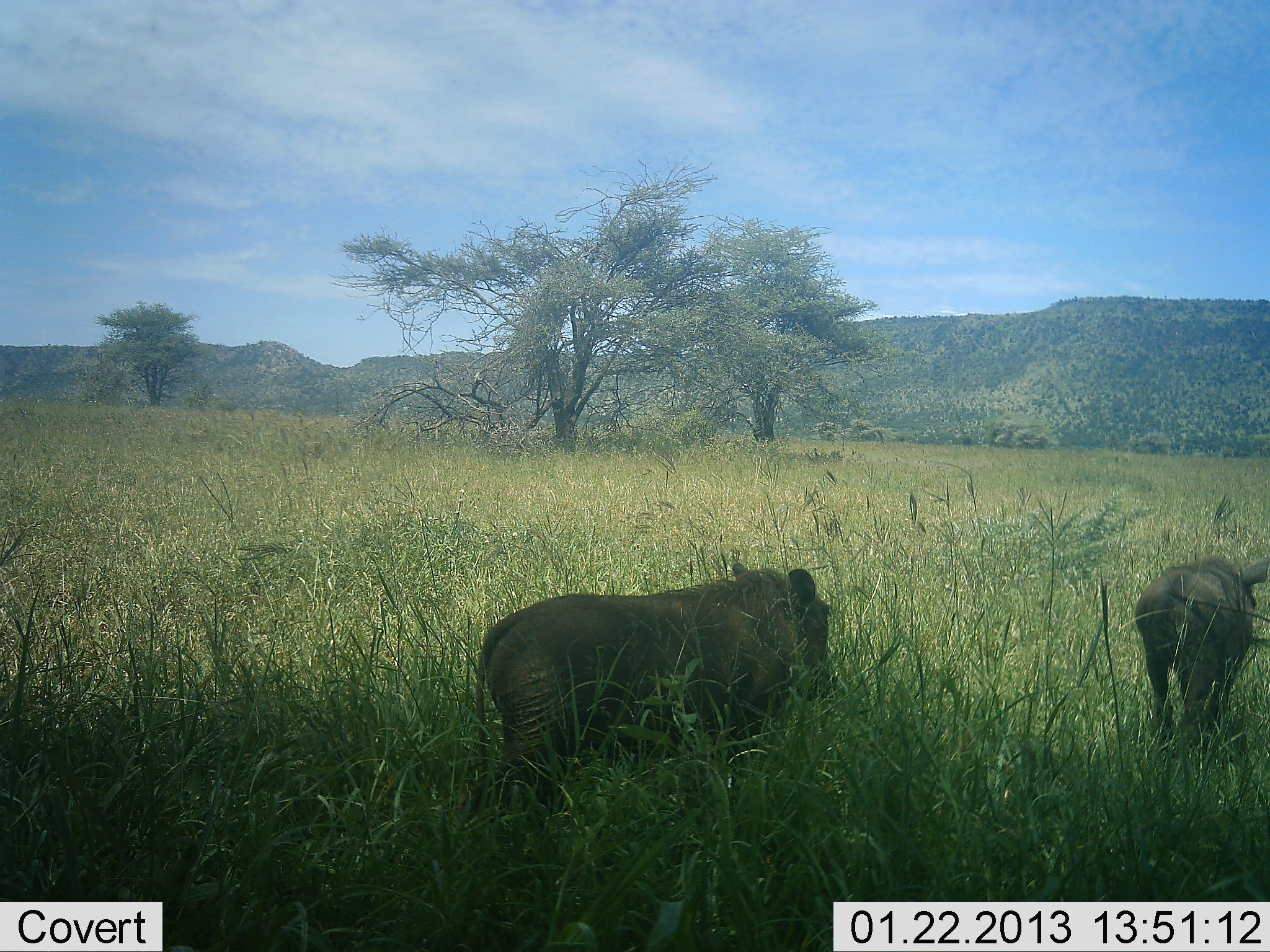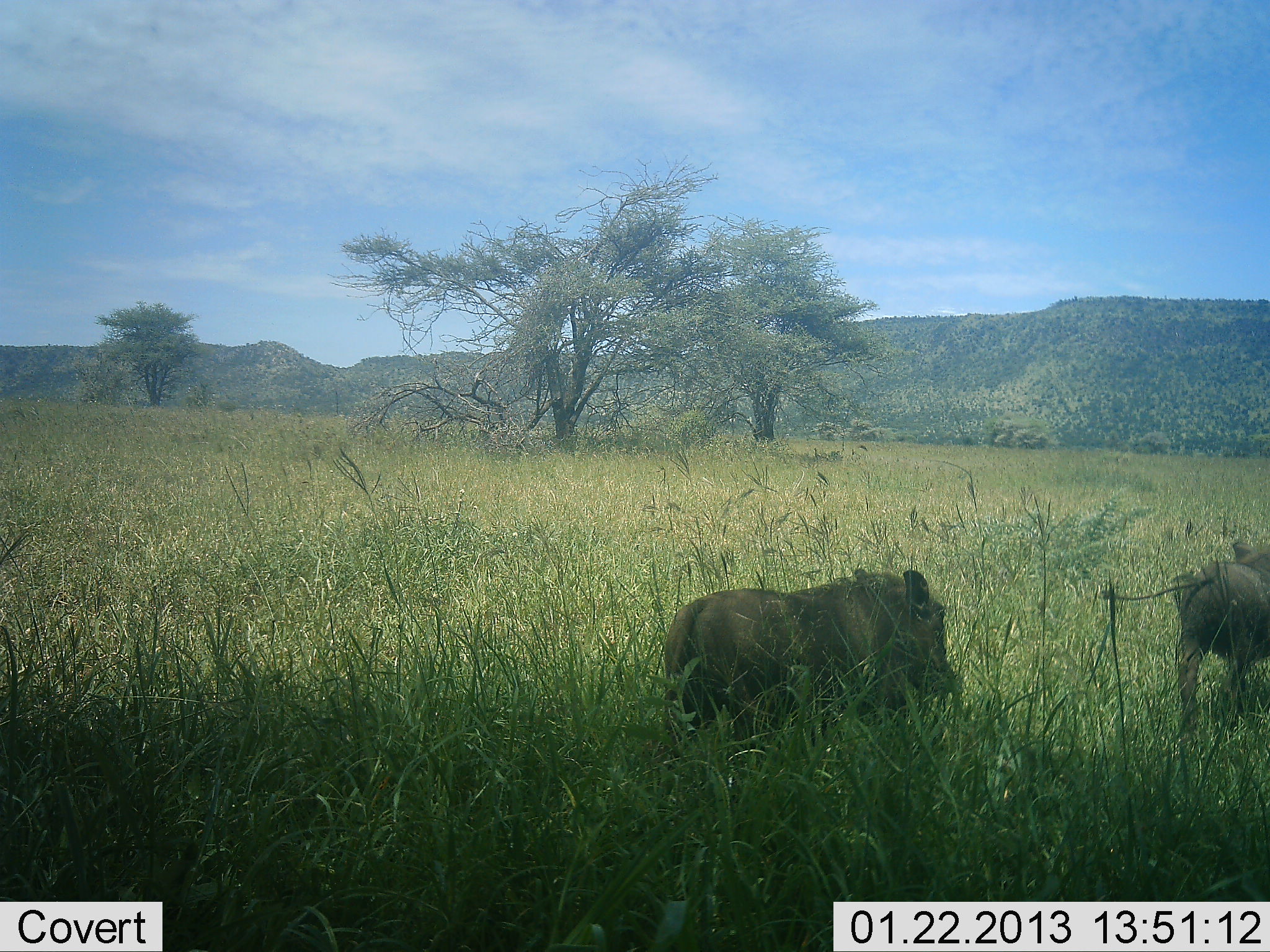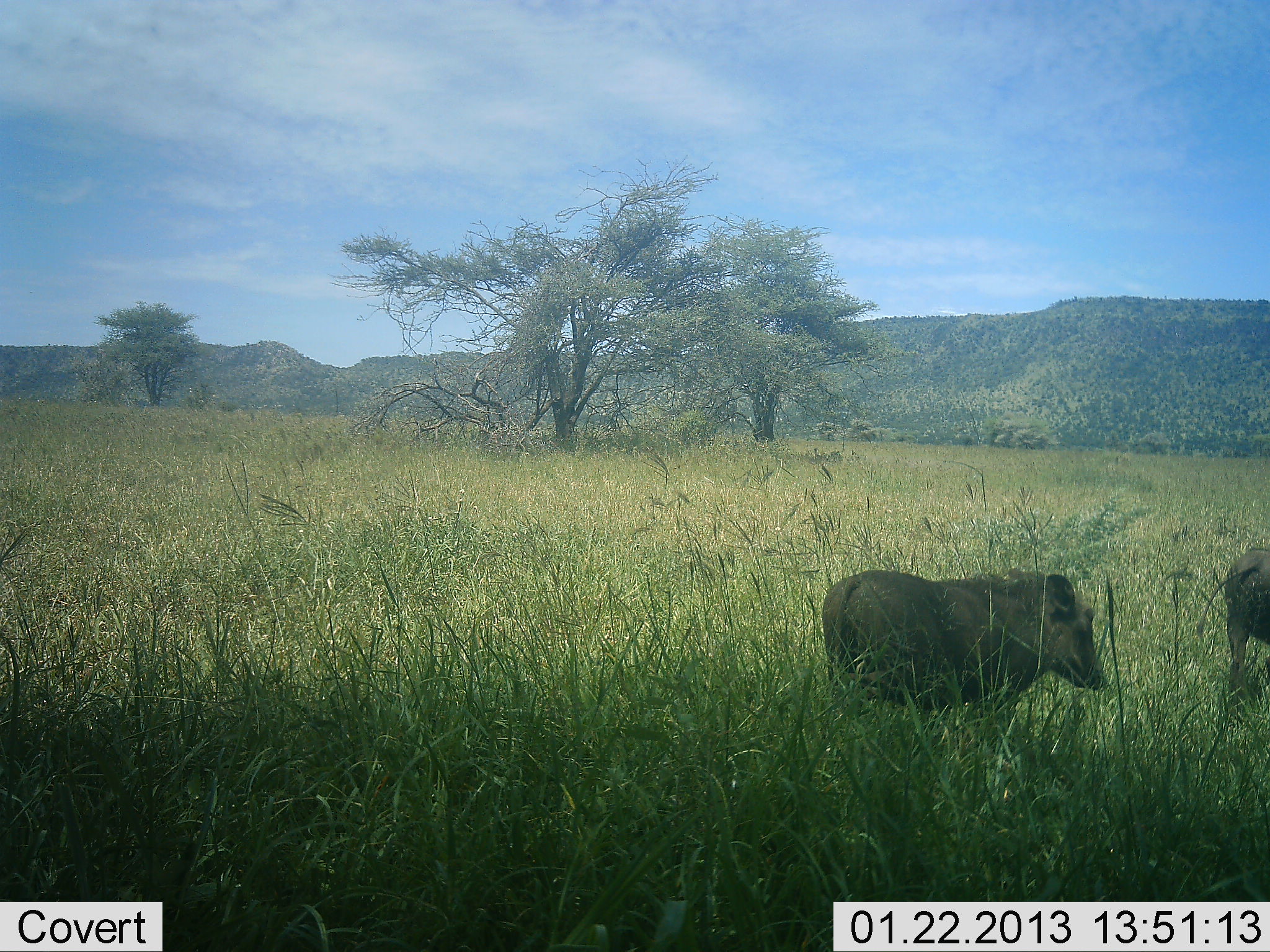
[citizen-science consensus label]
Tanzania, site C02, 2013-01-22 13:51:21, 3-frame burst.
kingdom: Animalia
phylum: Chordata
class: Mammalia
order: Artiodactyla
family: Suidae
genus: Phacochoerus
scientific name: Phacochoerus africanus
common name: warthog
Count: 2.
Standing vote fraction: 4%.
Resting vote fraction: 4%.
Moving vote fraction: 91%.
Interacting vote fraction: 0%.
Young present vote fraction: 0%.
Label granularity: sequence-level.